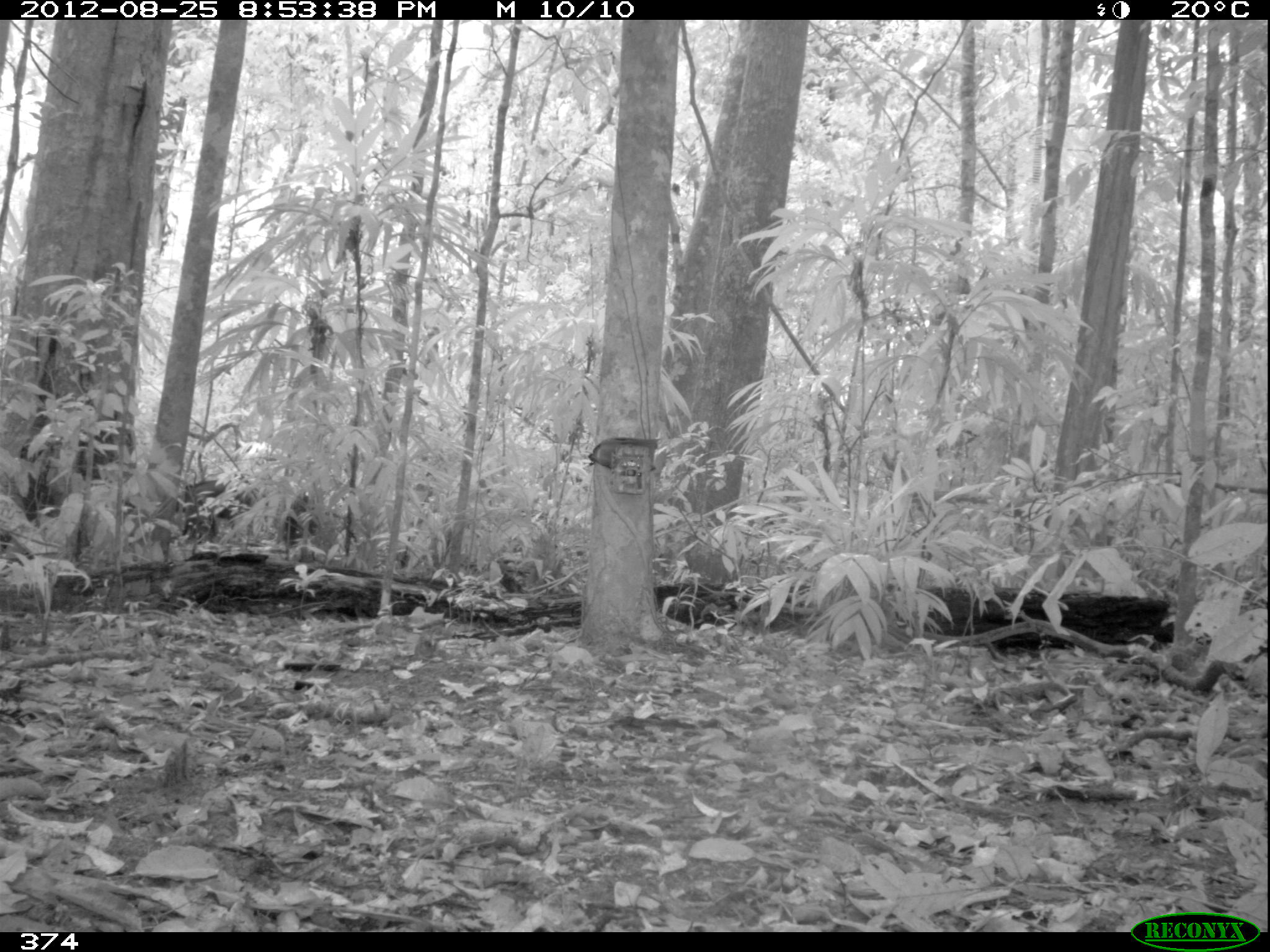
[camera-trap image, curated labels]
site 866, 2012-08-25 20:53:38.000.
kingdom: Animalia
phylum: Chordata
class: Mammalia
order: Artiodactyla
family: Tayassuidae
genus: Tayassu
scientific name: Tayassu pecari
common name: white-lipped peccary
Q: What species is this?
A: Tayassu pecari (white-lipped peccary).